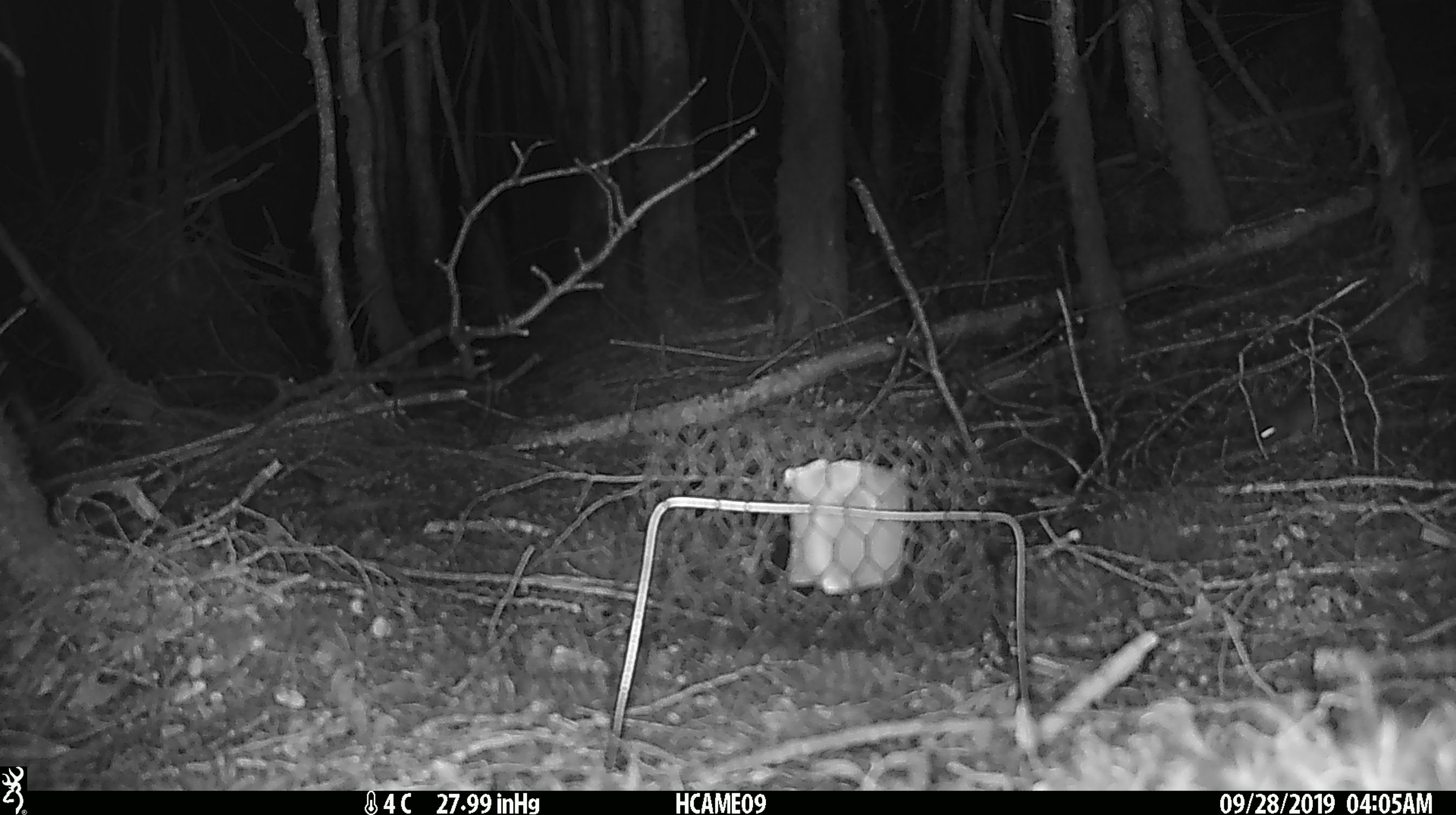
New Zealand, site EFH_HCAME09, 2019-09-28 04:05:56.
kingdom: Animalia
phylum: Chordata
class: Mammalia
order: Rodentia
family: Muridae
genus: Mus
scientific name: Mus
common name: mouse